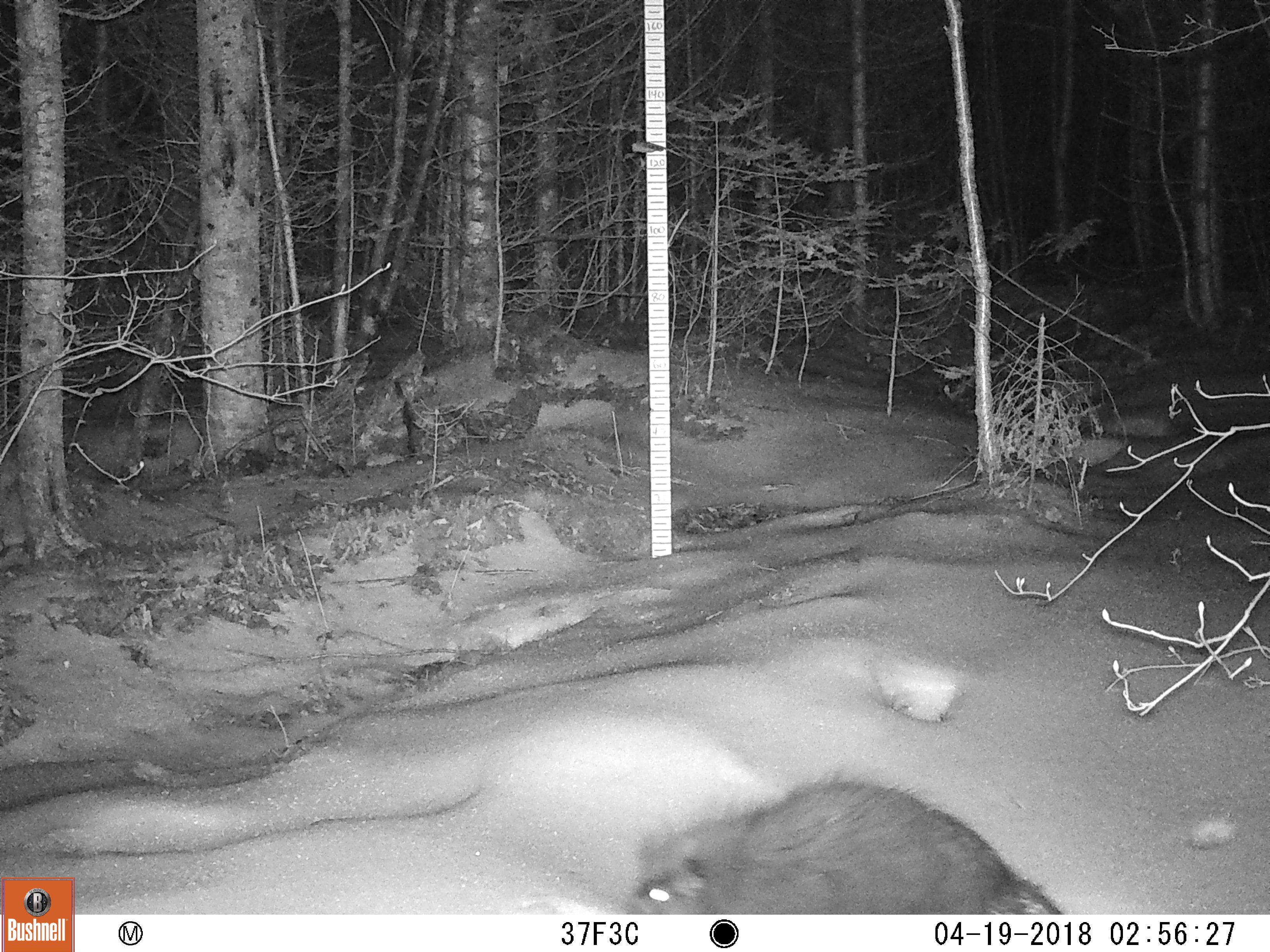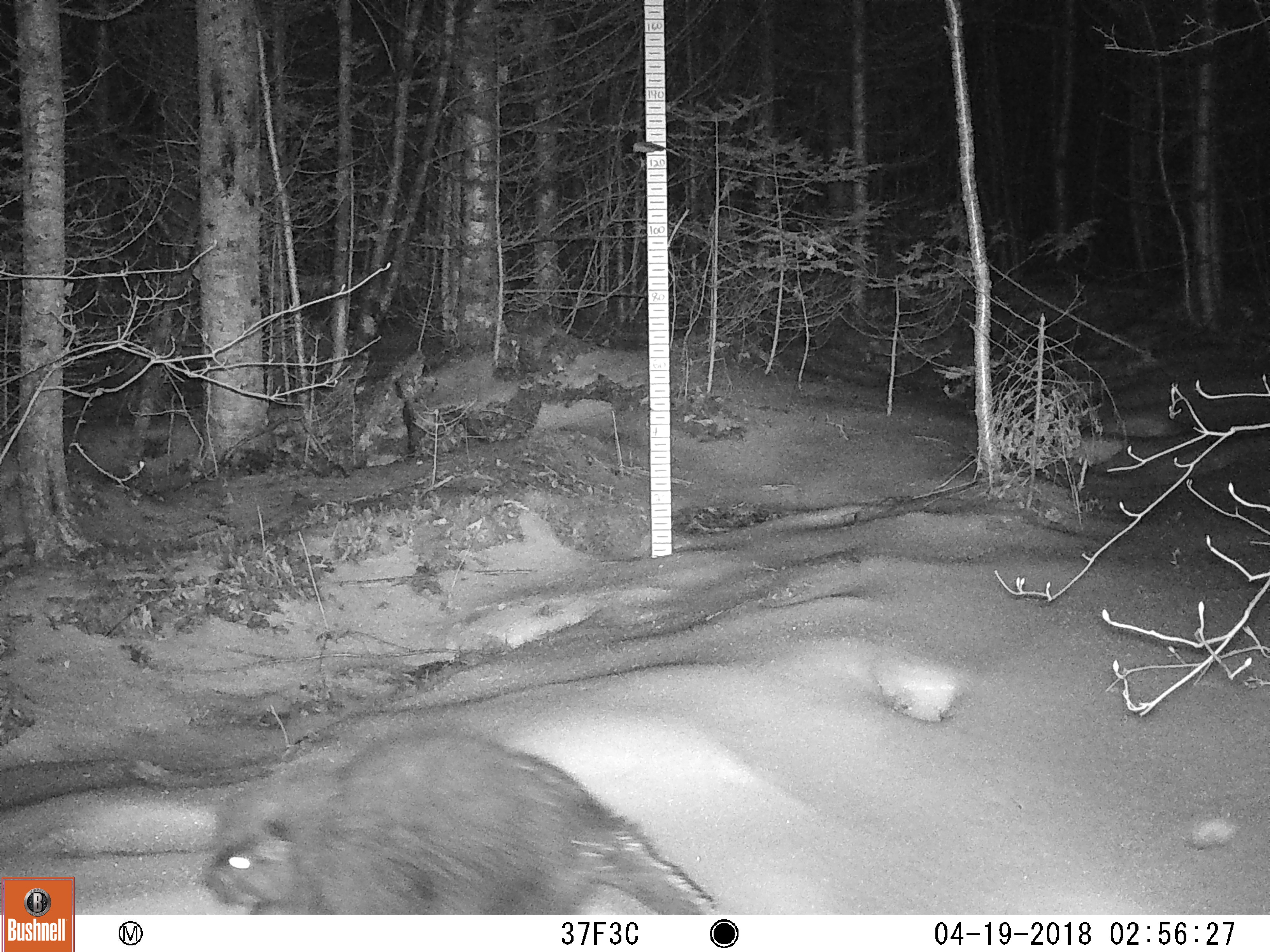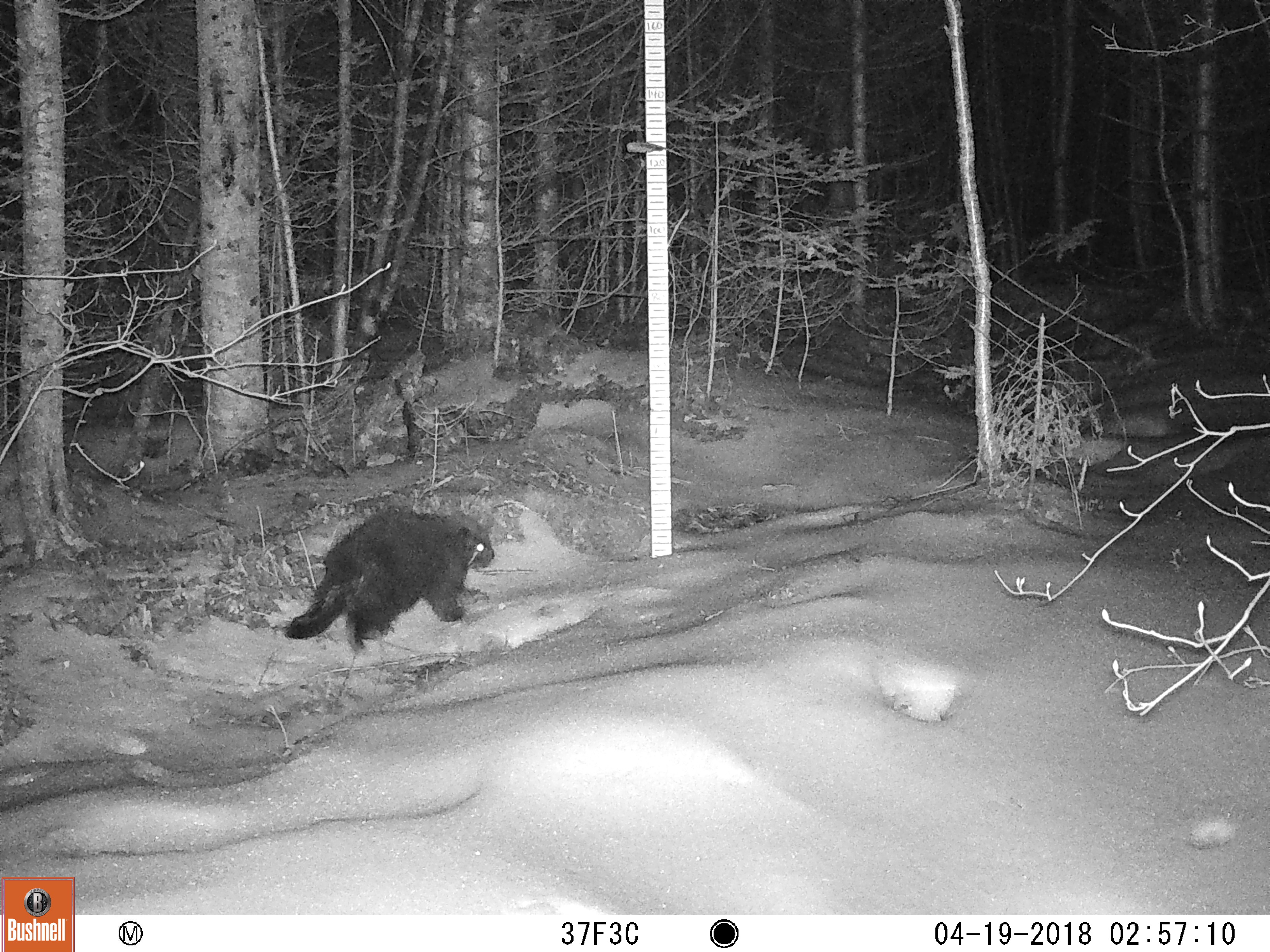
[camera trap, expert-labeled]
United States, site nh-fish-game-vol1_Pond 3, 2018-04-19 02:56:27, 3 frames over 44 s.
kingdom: Animalia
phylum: Chordata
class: Mammalia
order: Rodentia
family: Erethizontidae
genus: Erethizon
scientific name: Erethizon dorsatum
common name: porcupine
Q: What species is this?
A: Porcupine (Erethizon dorsatum).